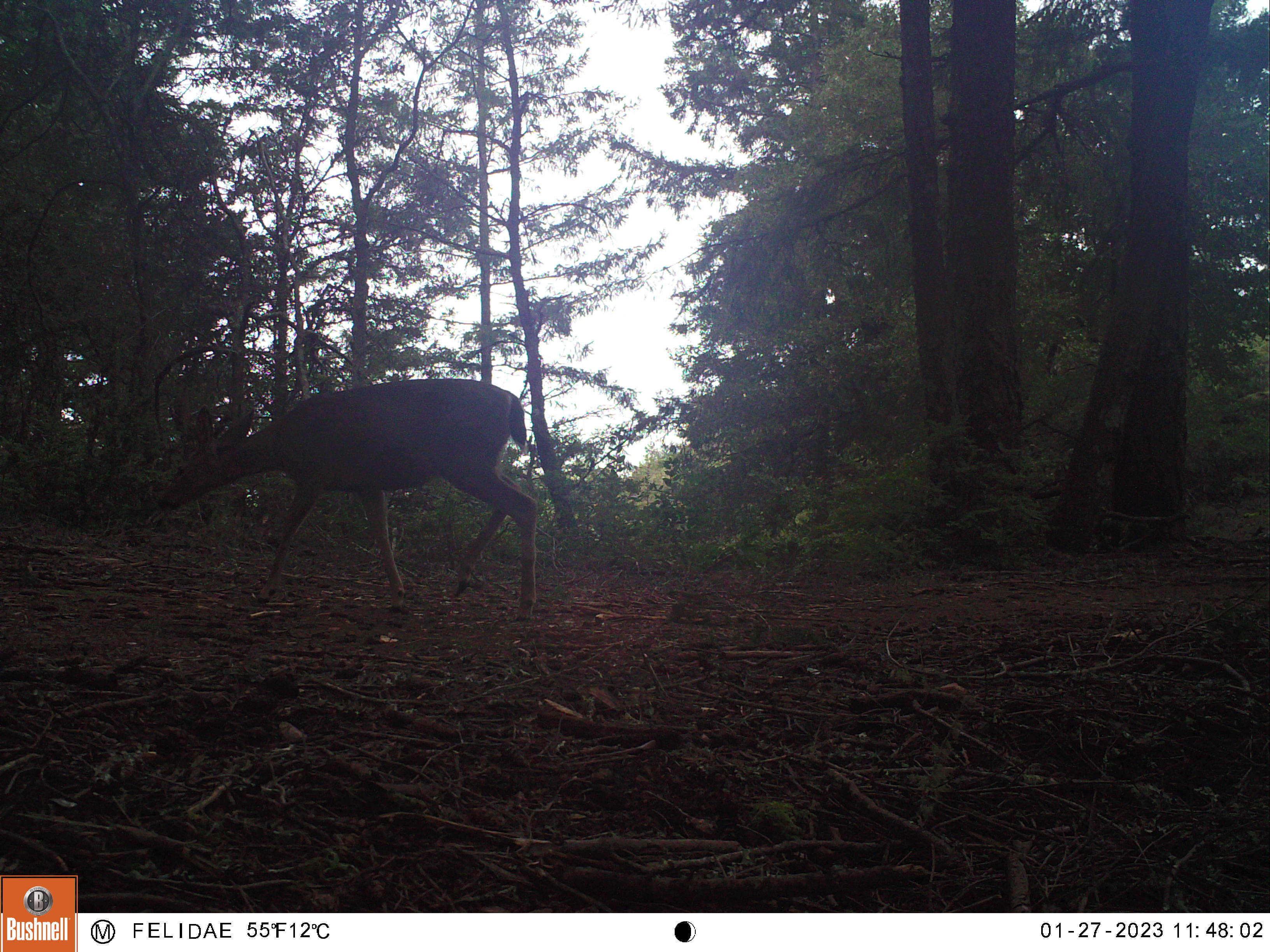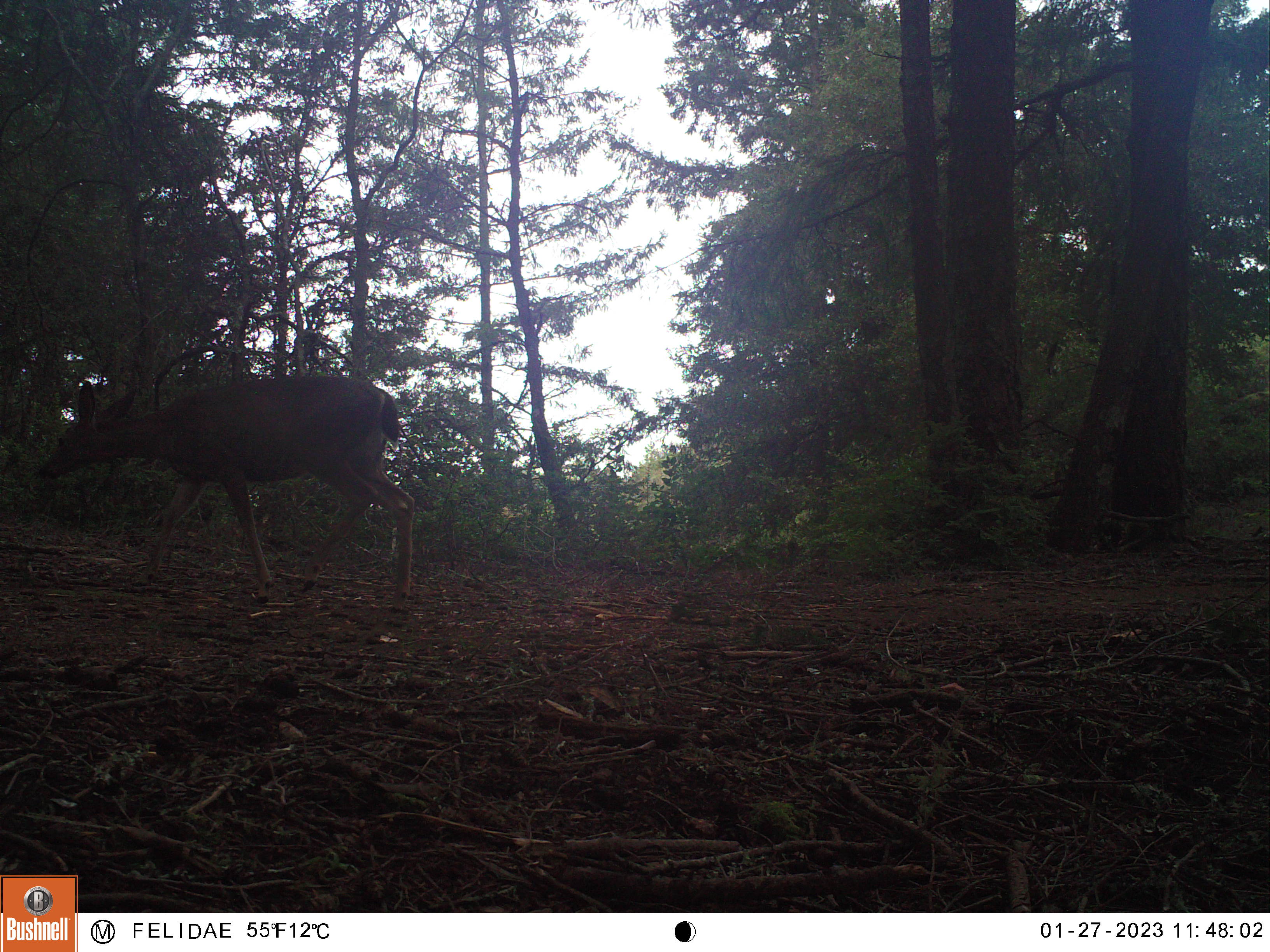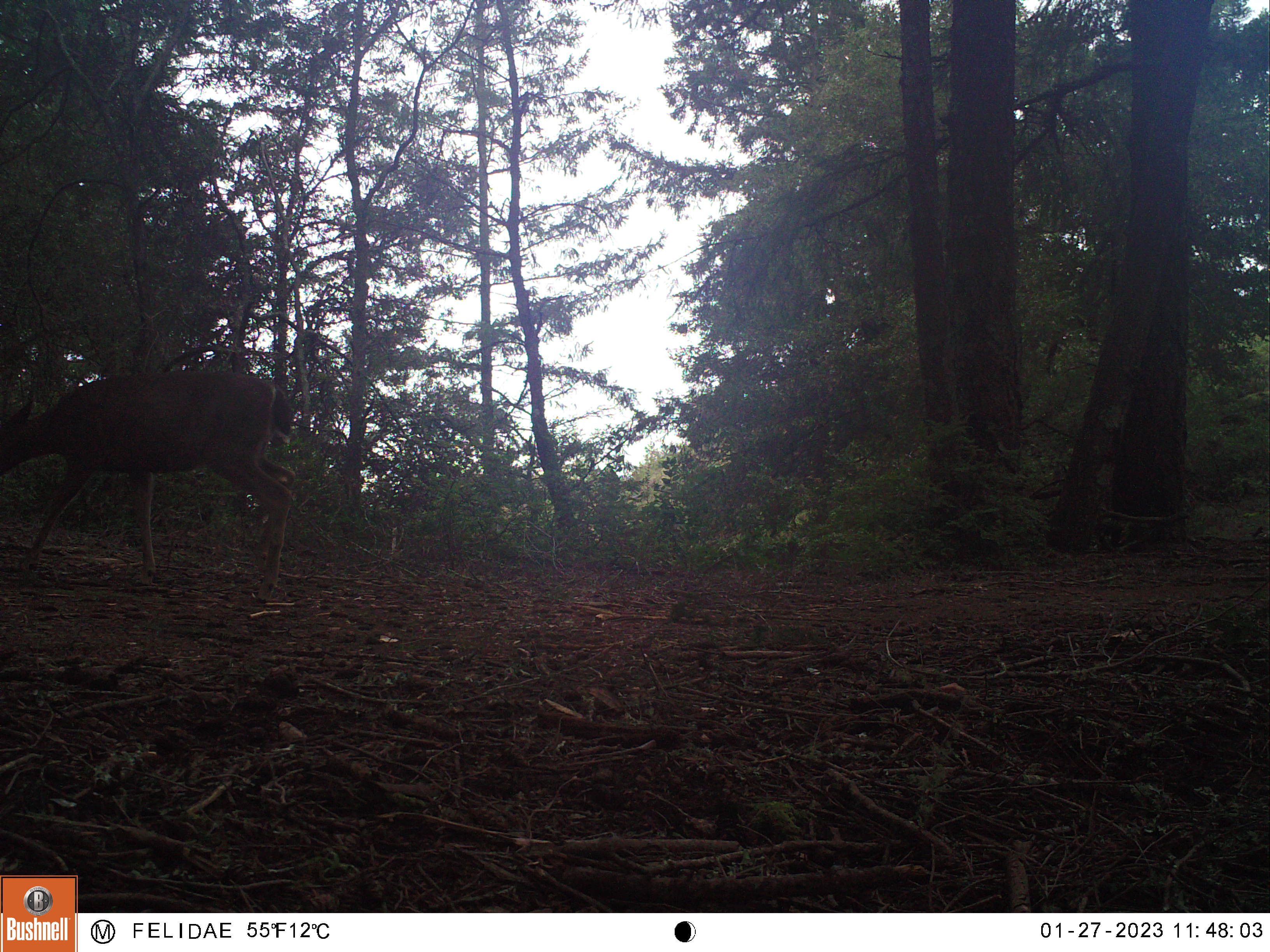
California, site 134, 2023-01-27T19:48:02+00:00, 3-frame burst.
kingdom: Animalia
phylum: Chordata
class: Mammalia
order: Artiodactyla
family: Cervidae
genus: Odocoileus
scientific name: Odocoileus hemionus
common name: mule deer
Mule deer (Odocoileus hemionus).